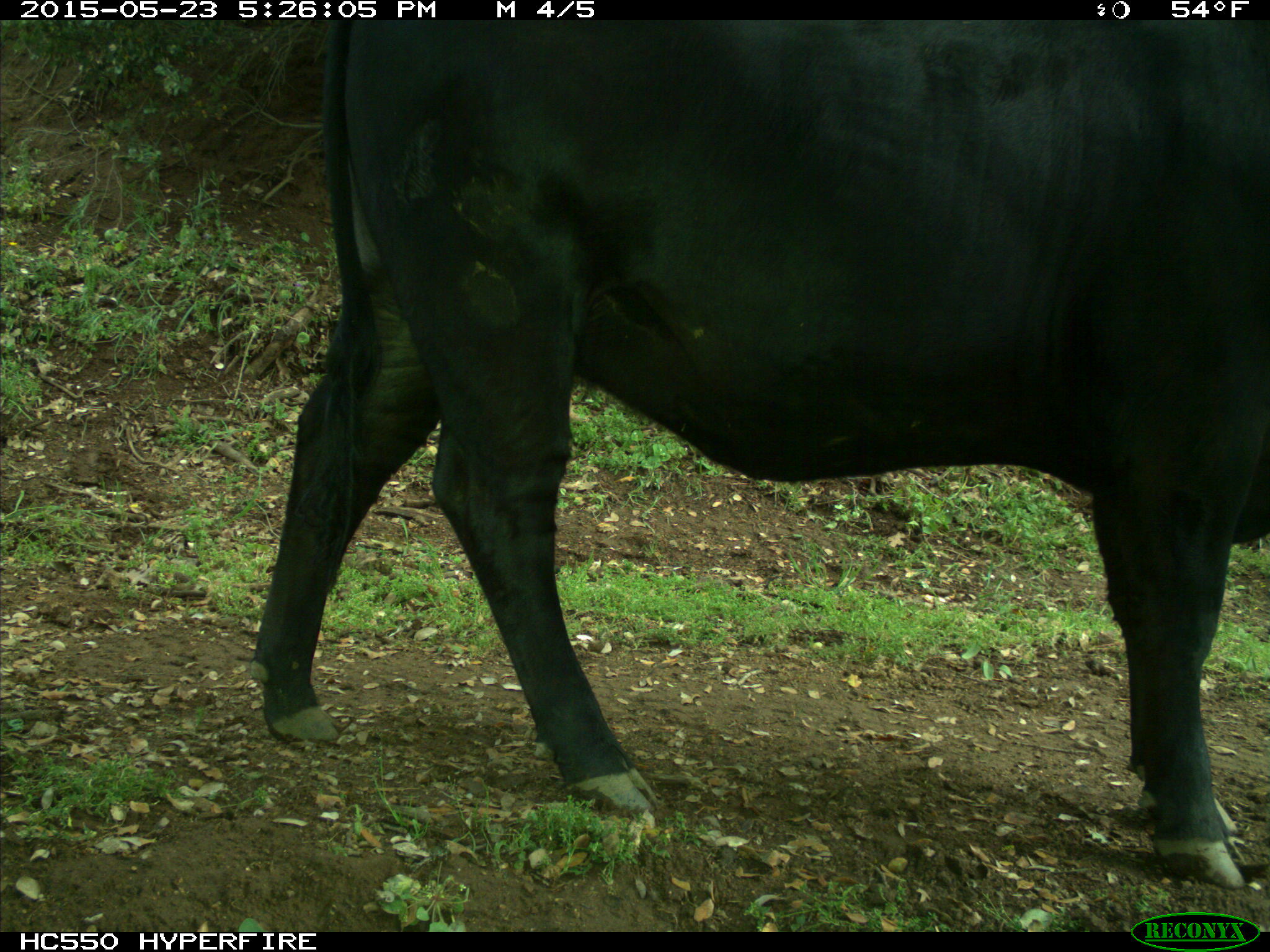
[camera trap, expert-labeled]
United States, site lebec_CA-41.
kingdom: Animalia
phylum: Chordata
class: Mammalia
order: Artiodactyla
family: Bovidae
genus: Bos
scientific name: Bos taurus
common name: domestic cow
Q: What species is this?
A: Bos taurus (domestic cow).